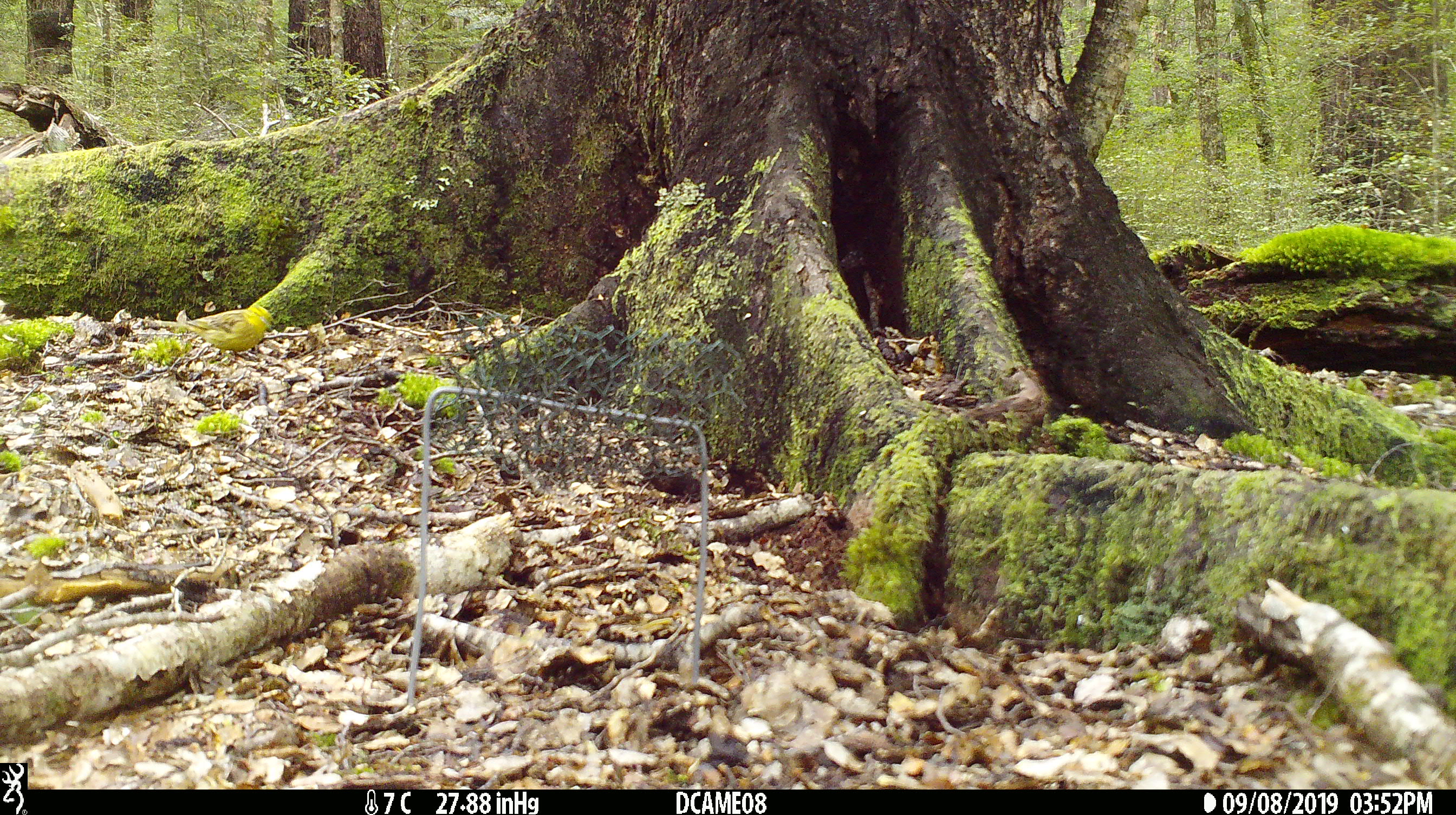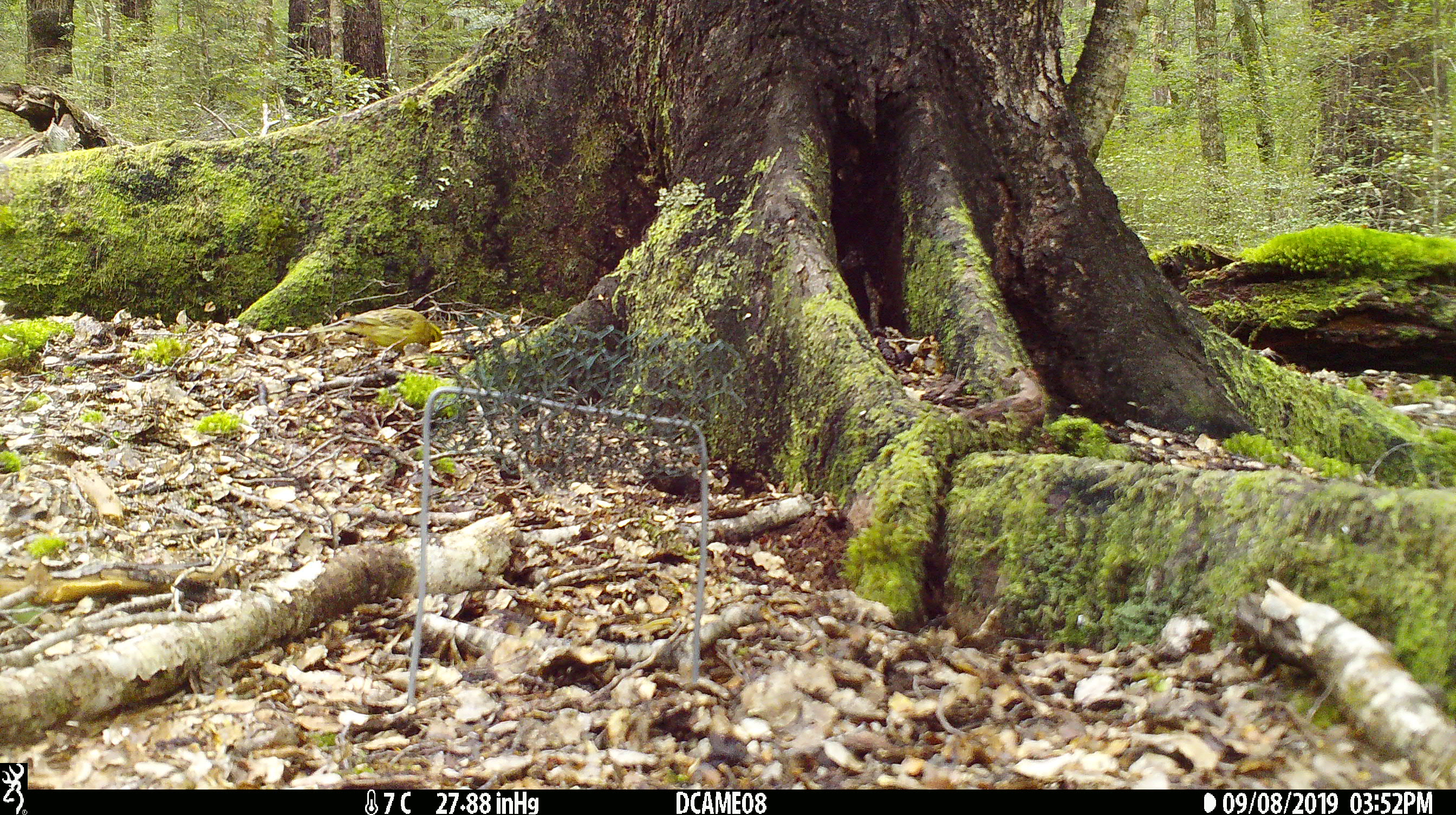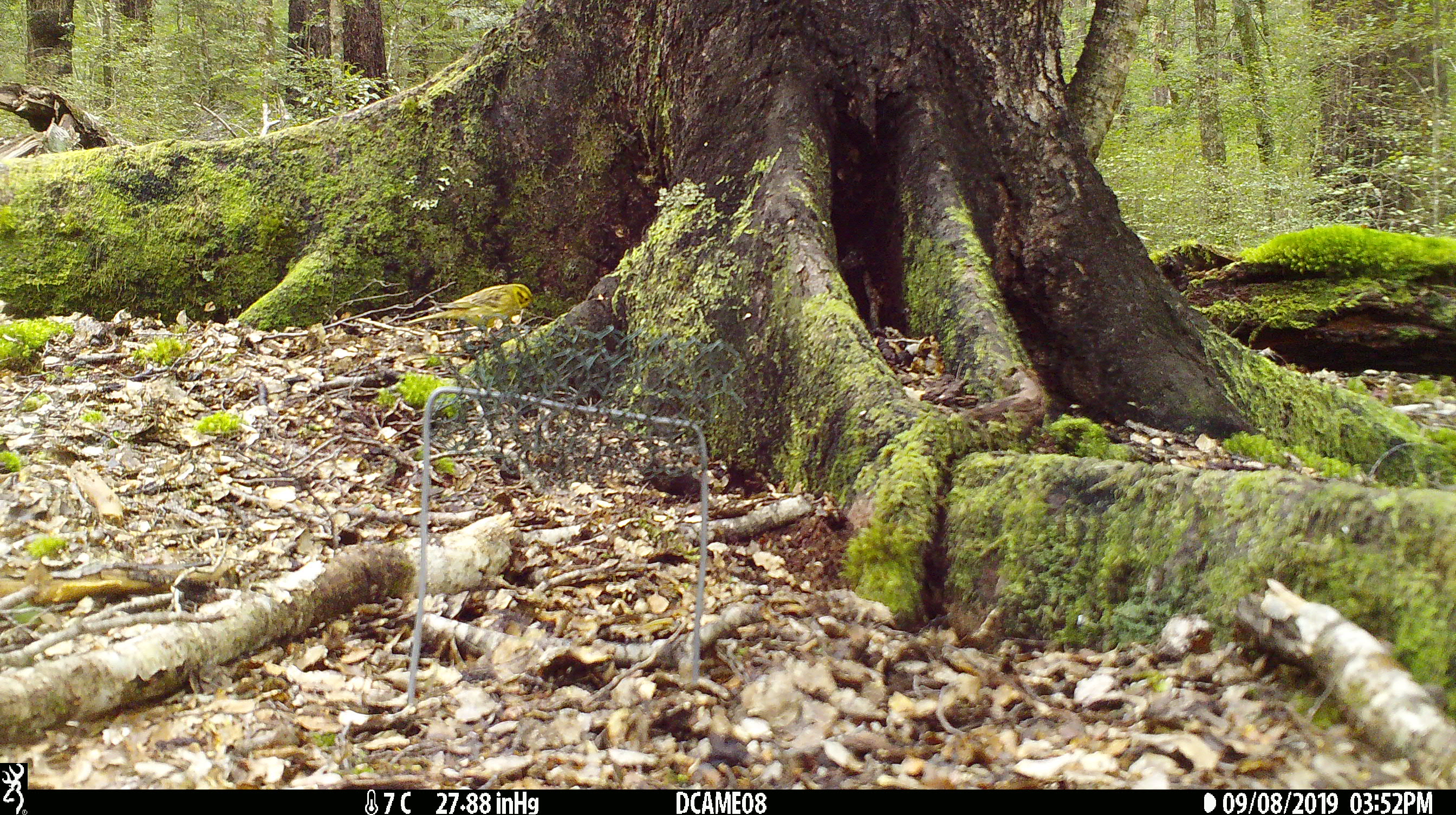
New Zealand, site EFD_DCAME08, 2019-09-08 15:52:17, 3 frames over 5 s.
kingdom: Animalia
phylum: Chordata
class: Aves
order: Passeriformes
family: Emberizidae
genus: Emberiza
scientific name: Emberiza citrinella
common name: yellowhammer